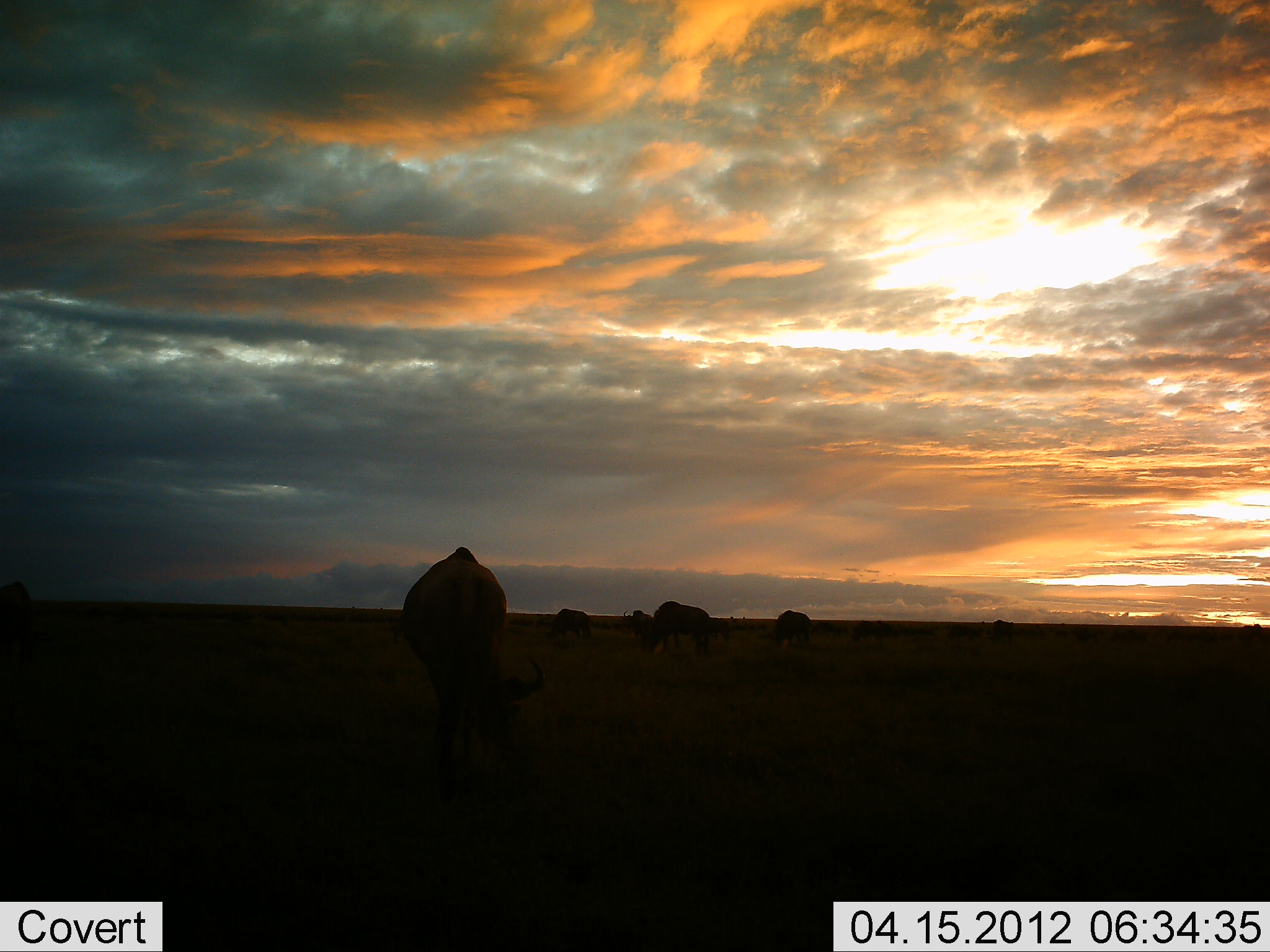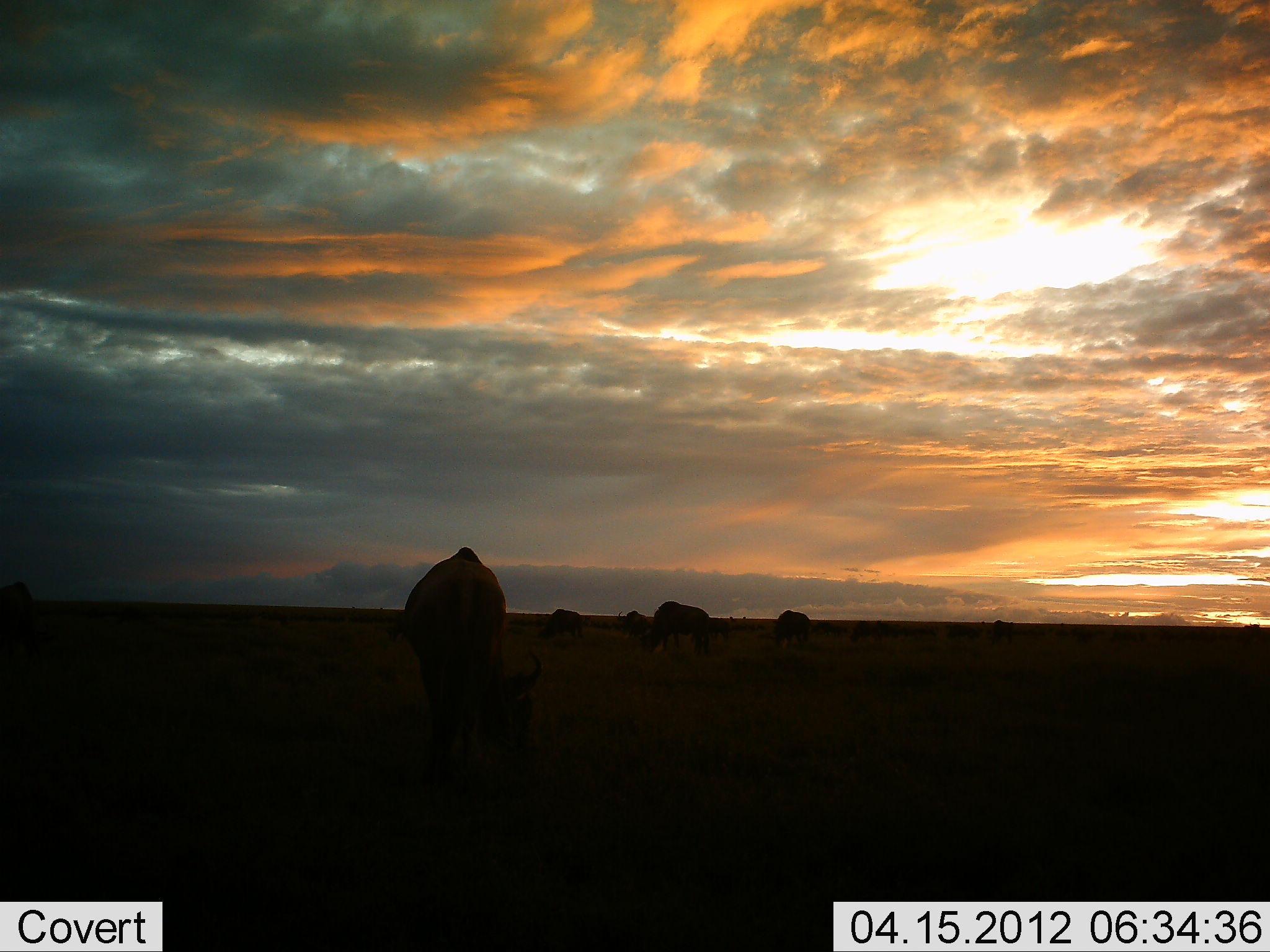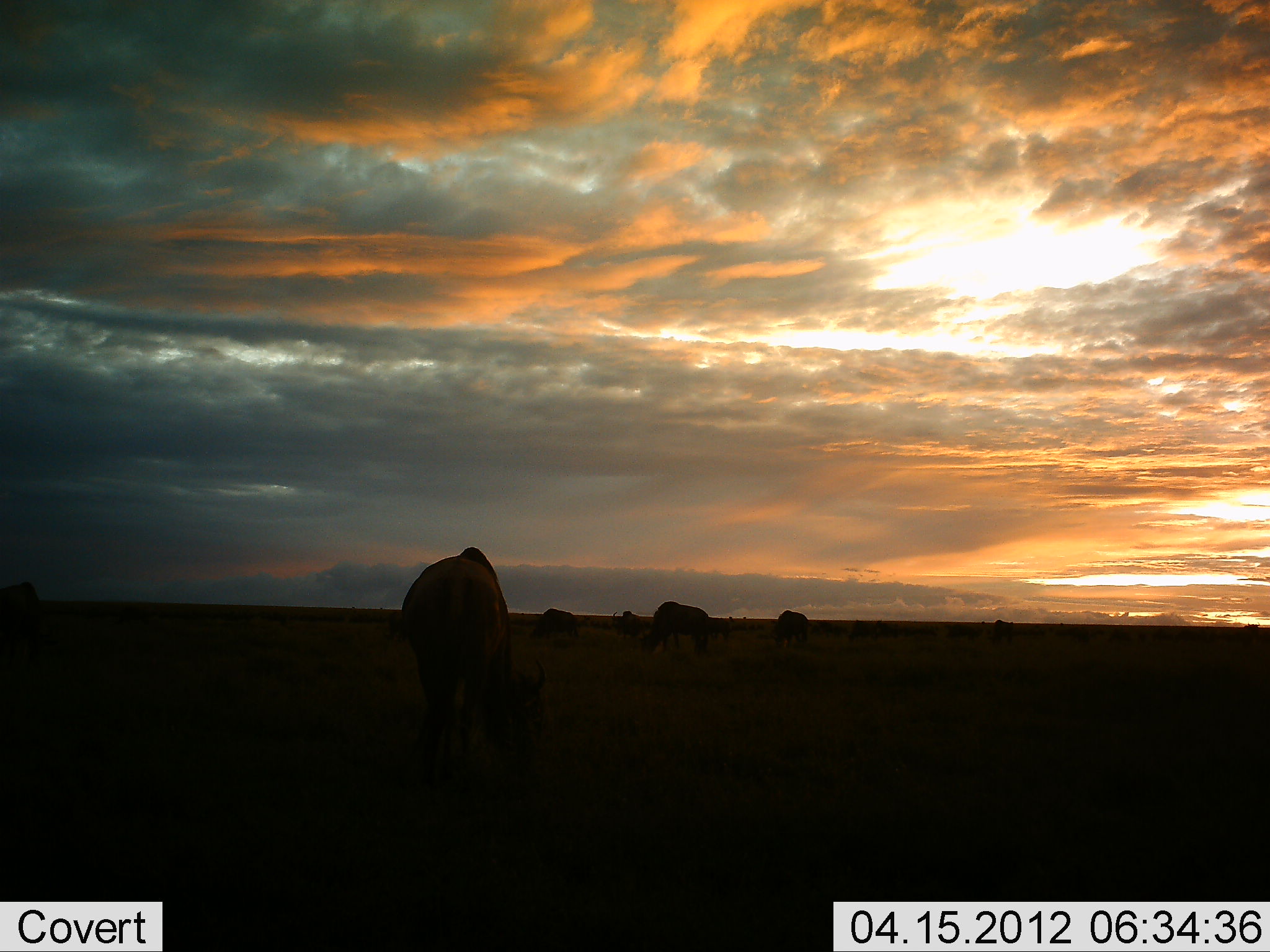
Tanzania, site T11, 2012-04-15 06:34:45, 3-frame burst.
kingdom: Animalia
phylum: Chordata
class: Mammalia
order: Artiodactyla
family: Bovidae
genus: Connochaetes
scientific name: Connochaetes taurinus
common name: blue wildebeest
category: wildebeest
Wildebeest (blue wildebeest) (Connochaetes taurinus), count 7. Behavior (volunteer vote fractions): standing 50%, resting 0%, moving 17%, interacting 0%. Young present (vote fraction): 0%. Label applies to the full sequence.